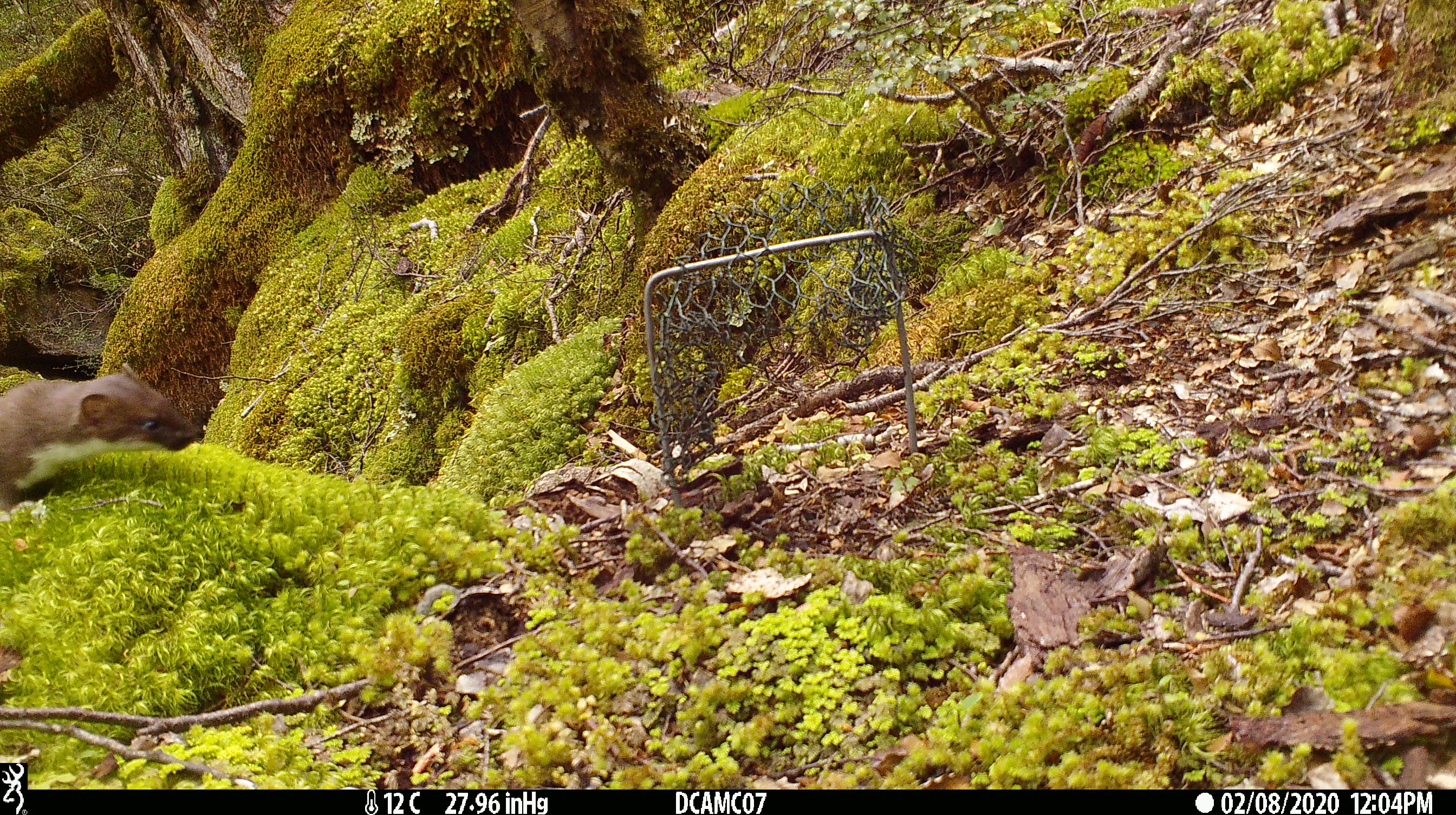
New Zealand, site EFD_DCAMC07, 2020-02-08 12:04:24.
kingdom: Animalia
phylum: Chordata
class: Mammalia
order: Carnivora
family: Mustelidae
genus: Mustela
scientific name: Mustela erminea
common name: stoat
Stoat (Mustela erminea).